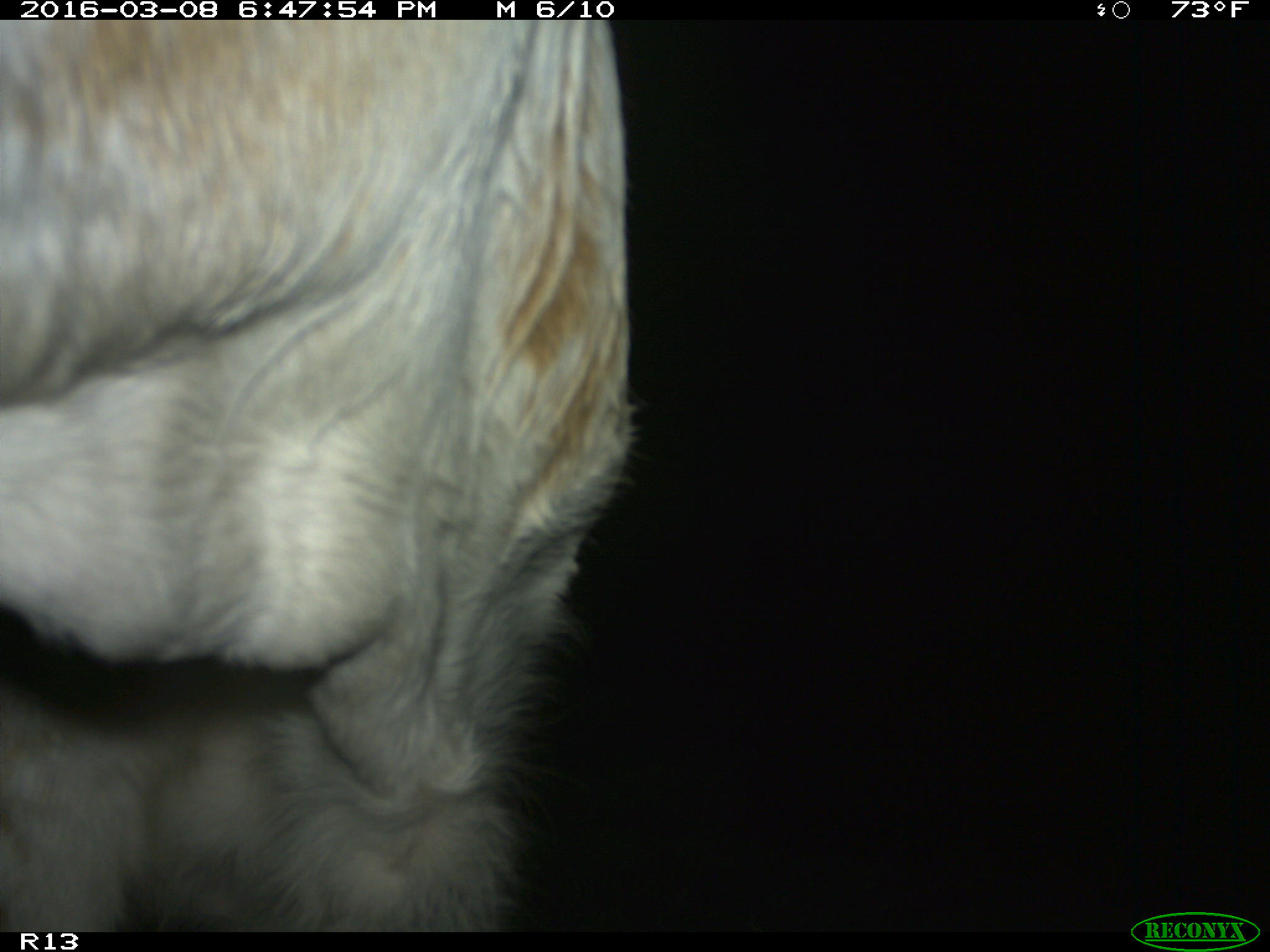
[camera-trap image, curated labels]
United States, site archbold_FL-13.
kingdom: Animalia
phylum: Chordata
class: Mammalia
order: Artiodactyla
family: Bovidae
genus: Bos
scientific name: Bos taurus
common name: domestic cow